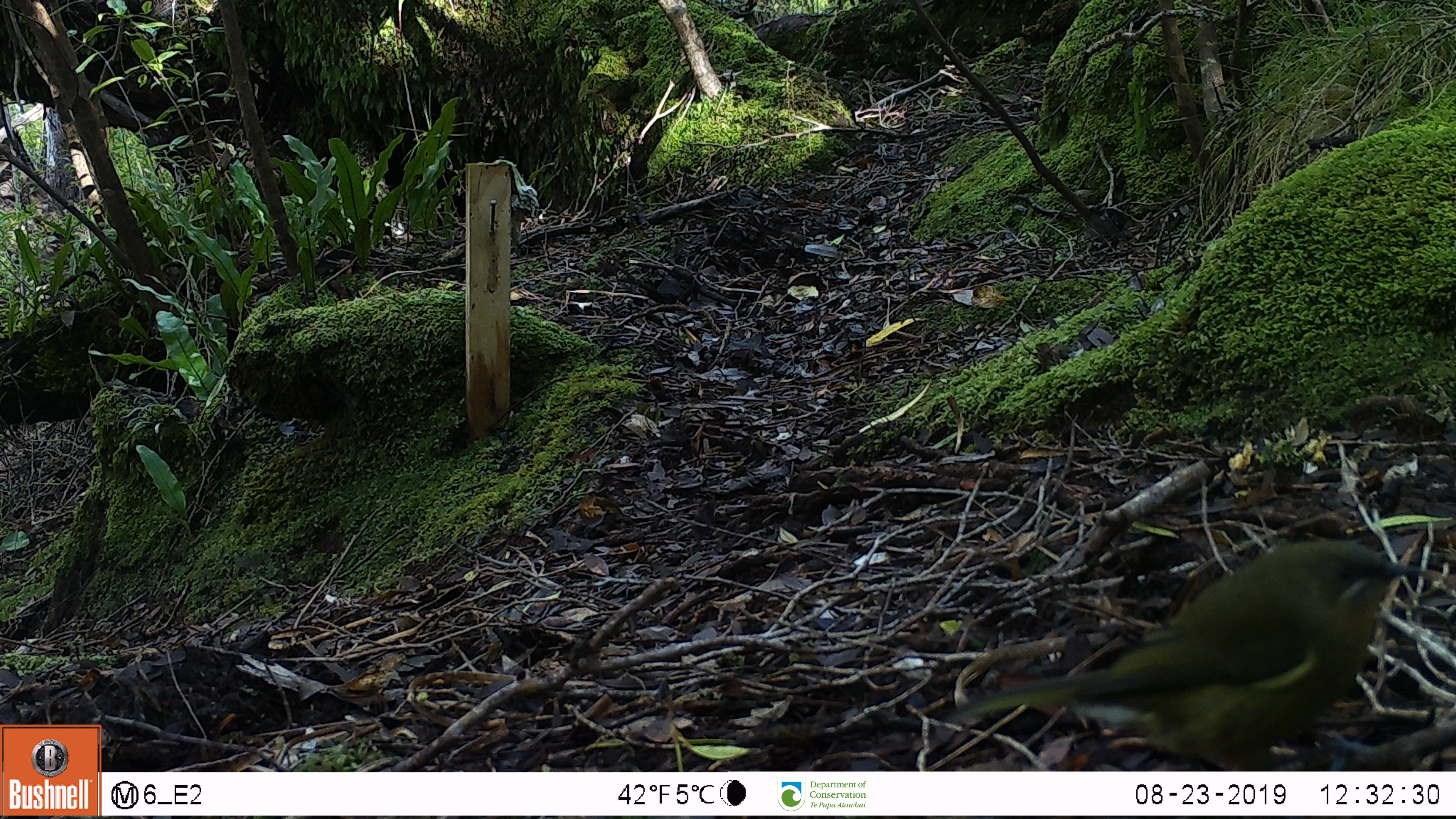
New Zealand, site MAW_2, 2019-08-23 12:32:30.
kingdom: Animalia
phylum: Chordata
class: Aves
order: Passeriformes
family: Meliphagidae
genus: Anthornis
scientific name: Anthornis melanura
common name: new zealand bellbird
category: bellbird